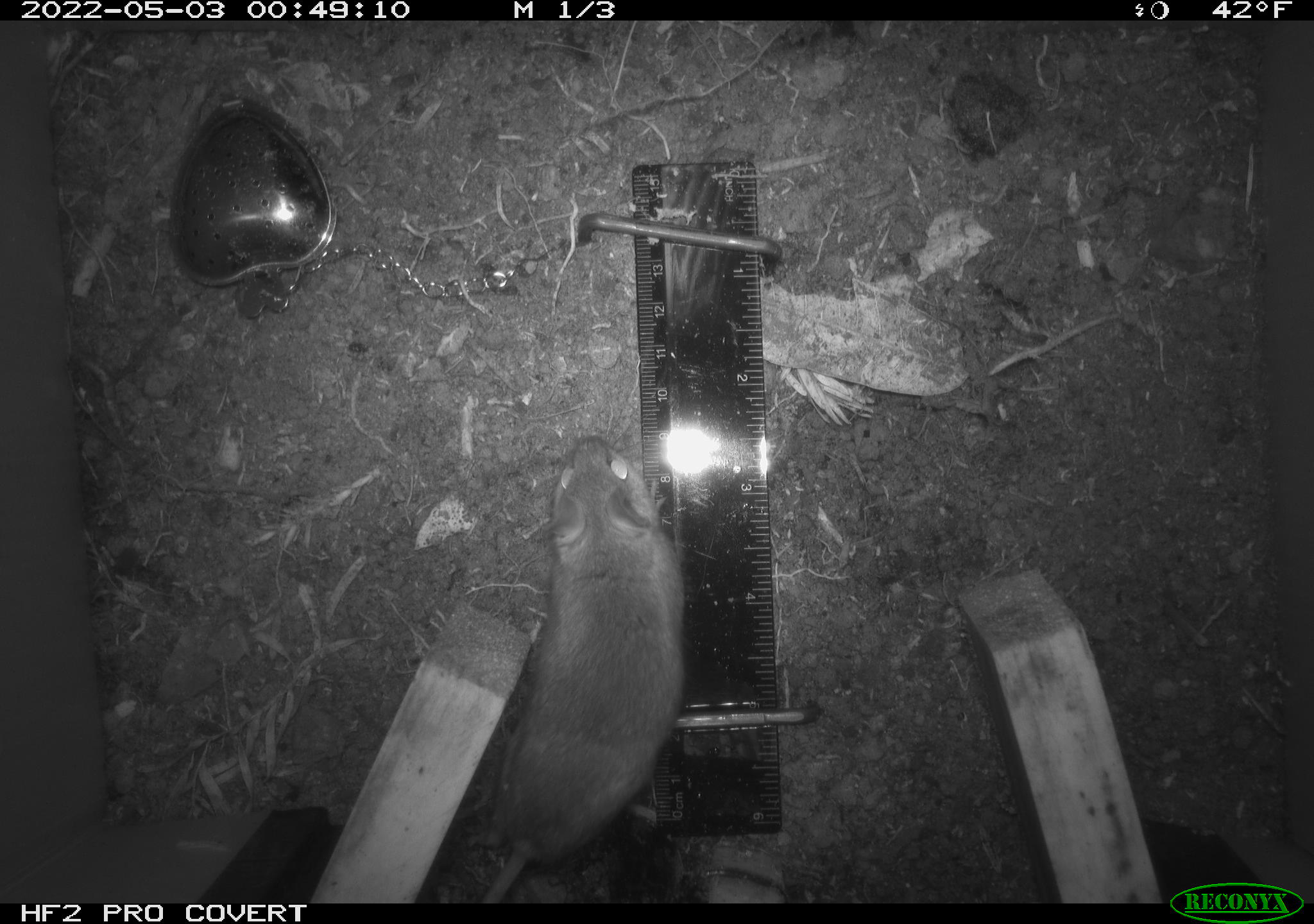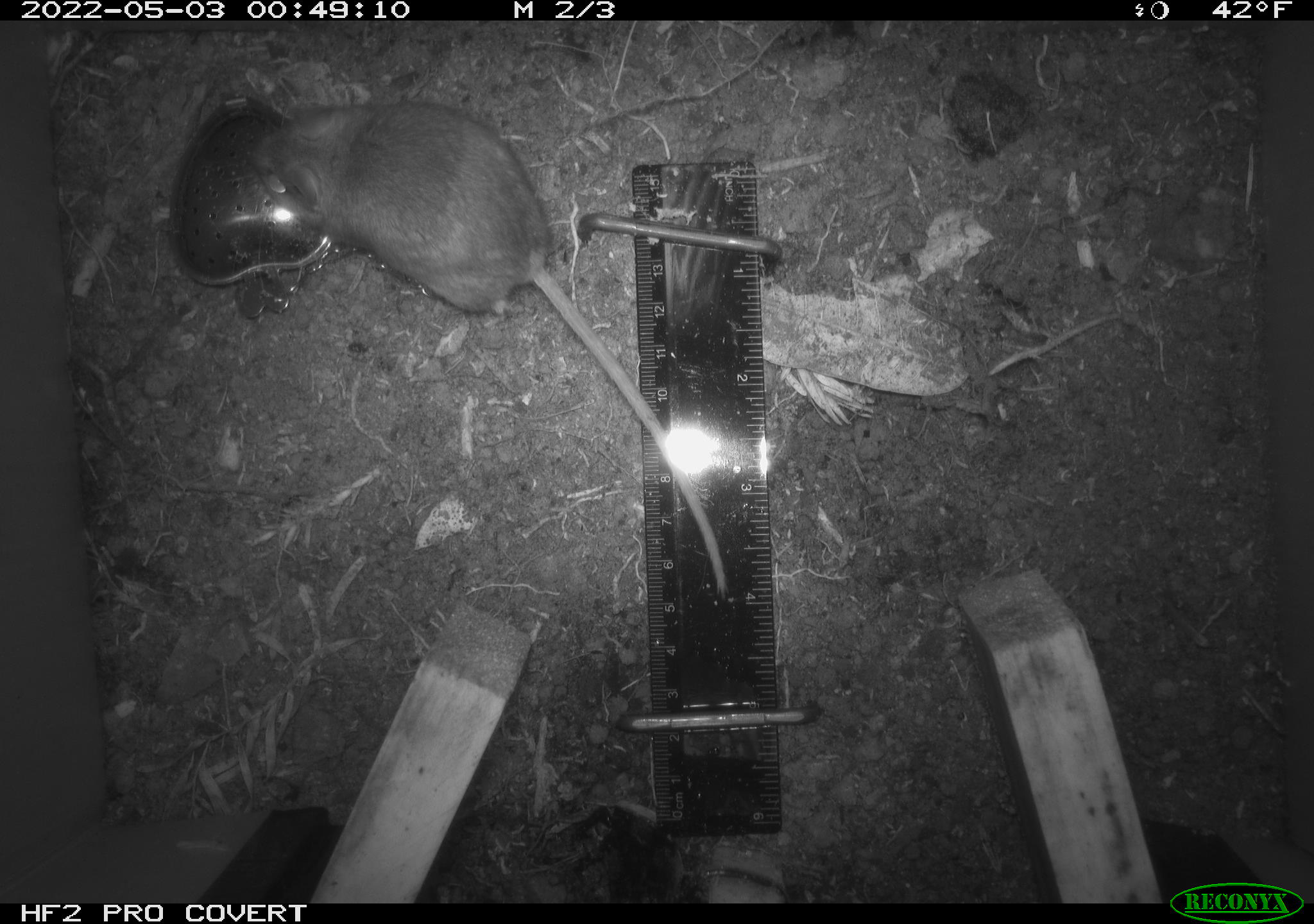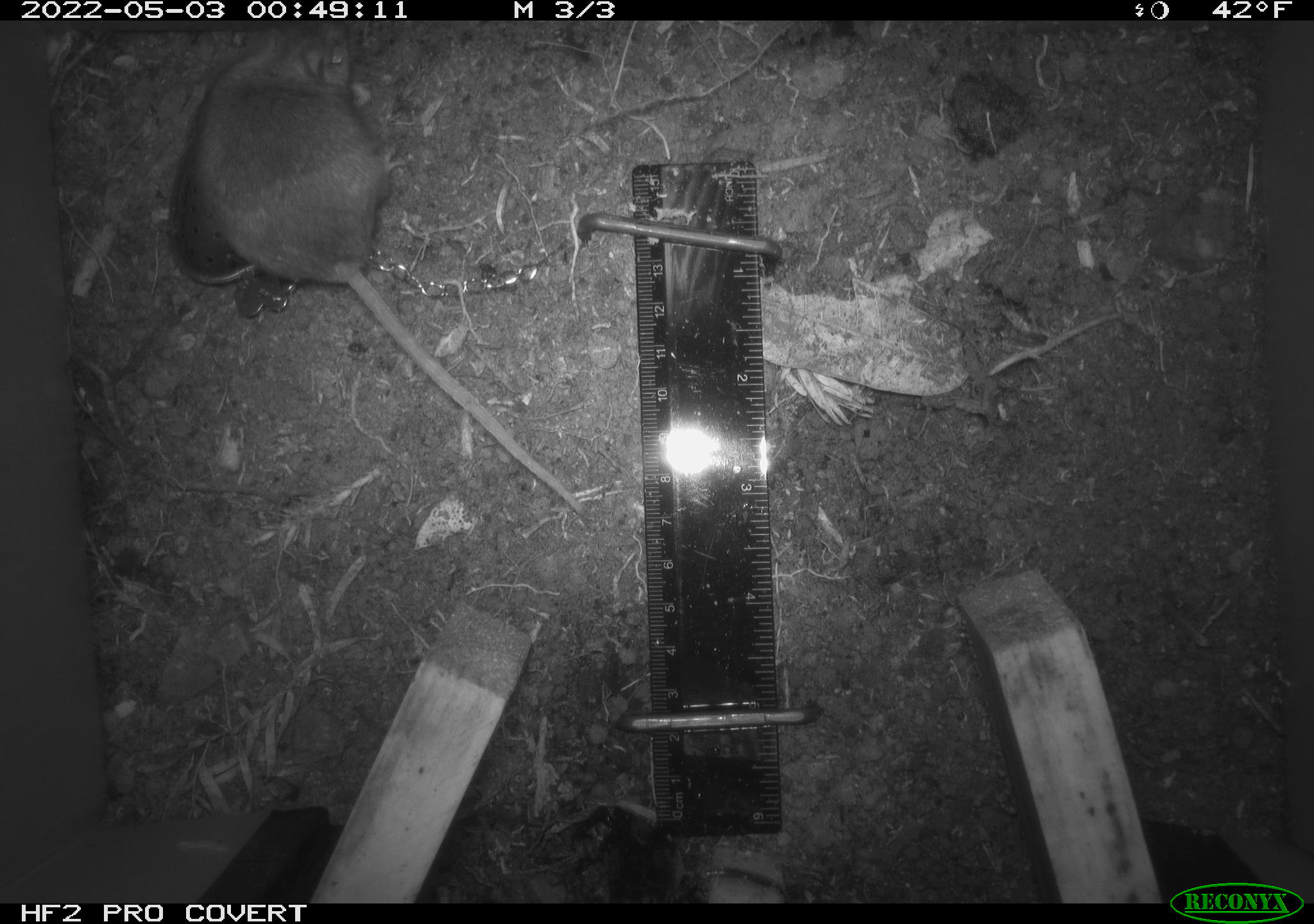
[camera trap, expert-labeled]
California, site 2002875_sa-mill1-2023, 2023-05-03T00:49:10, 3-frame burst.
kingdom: Animalia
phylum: Chordata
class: Mammalia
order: Rodentia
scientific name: Rodentia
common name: mouse species